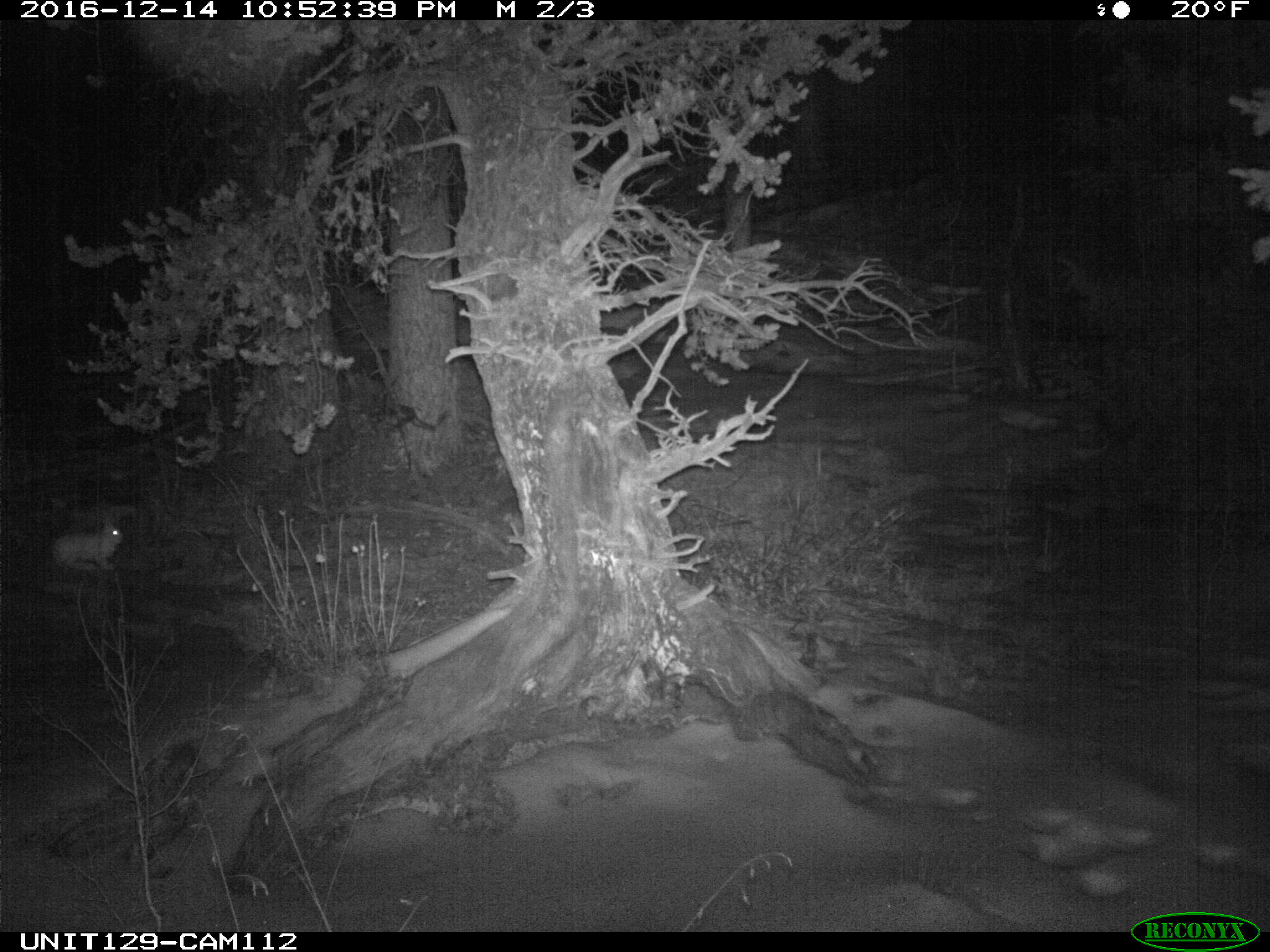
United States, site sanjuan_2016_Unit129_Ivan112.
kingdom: Animalia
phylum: Chordata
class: Mammalia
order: Lagomorpha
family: Leporidae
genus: Lepus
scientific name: Lepus americanus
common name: snowshoe hare